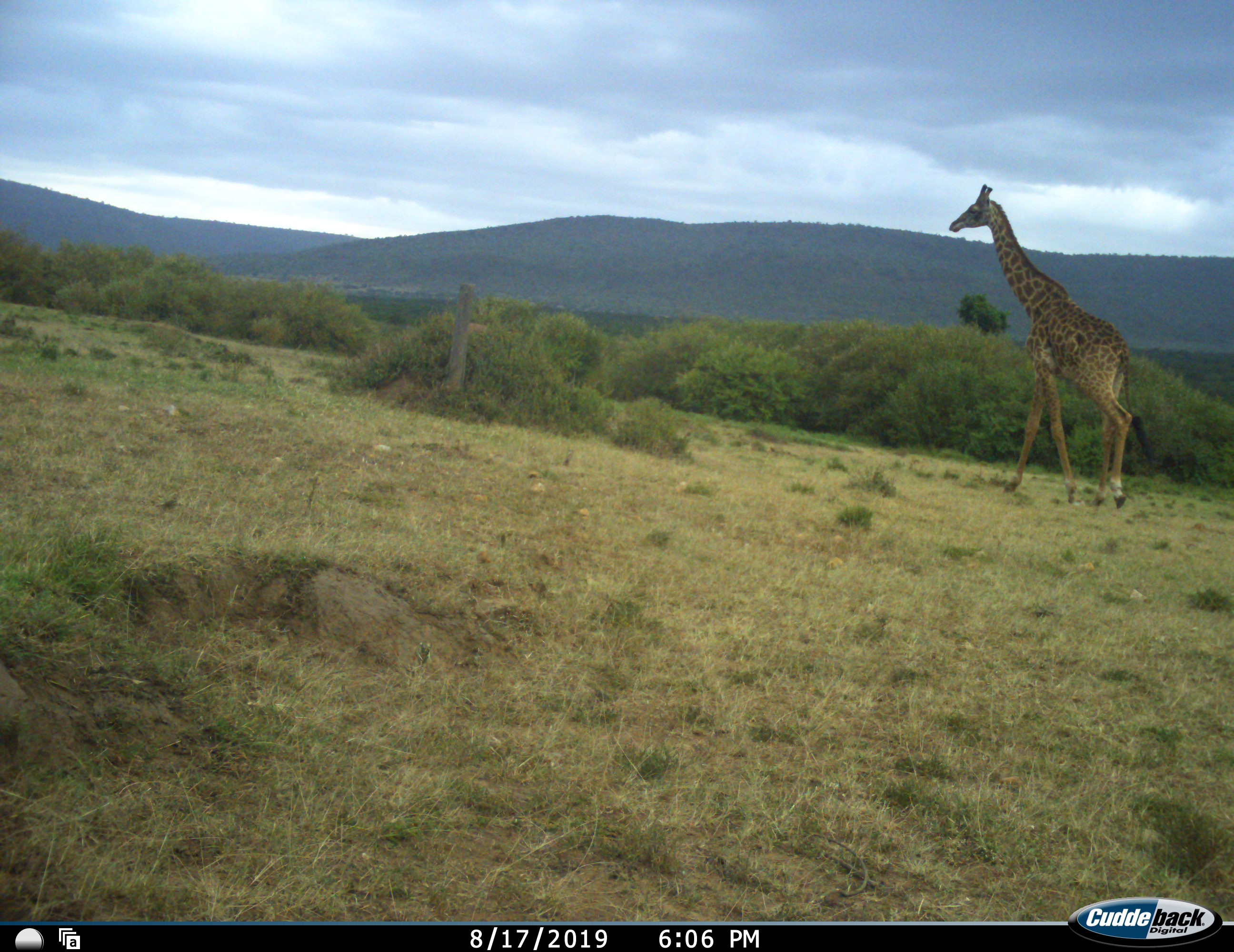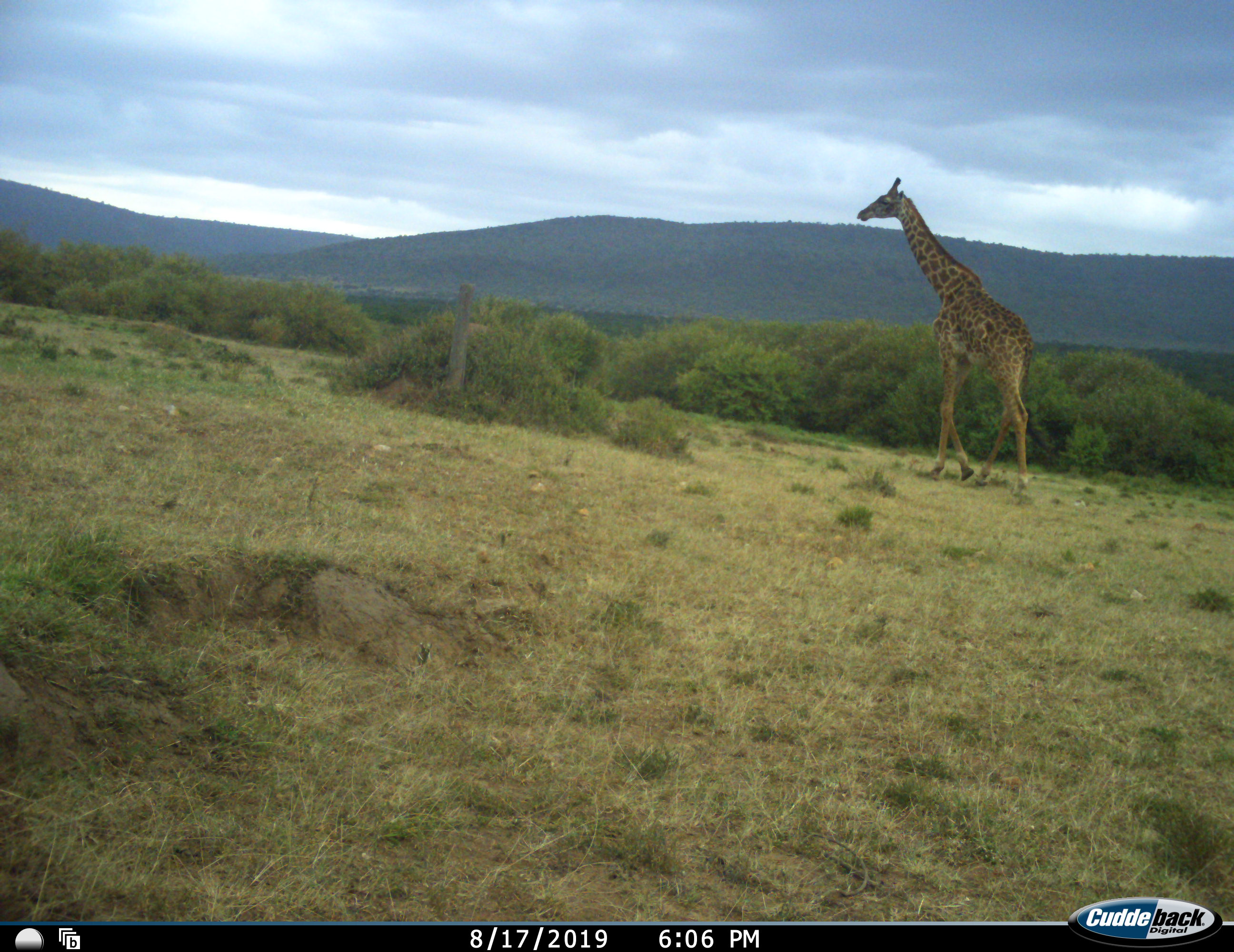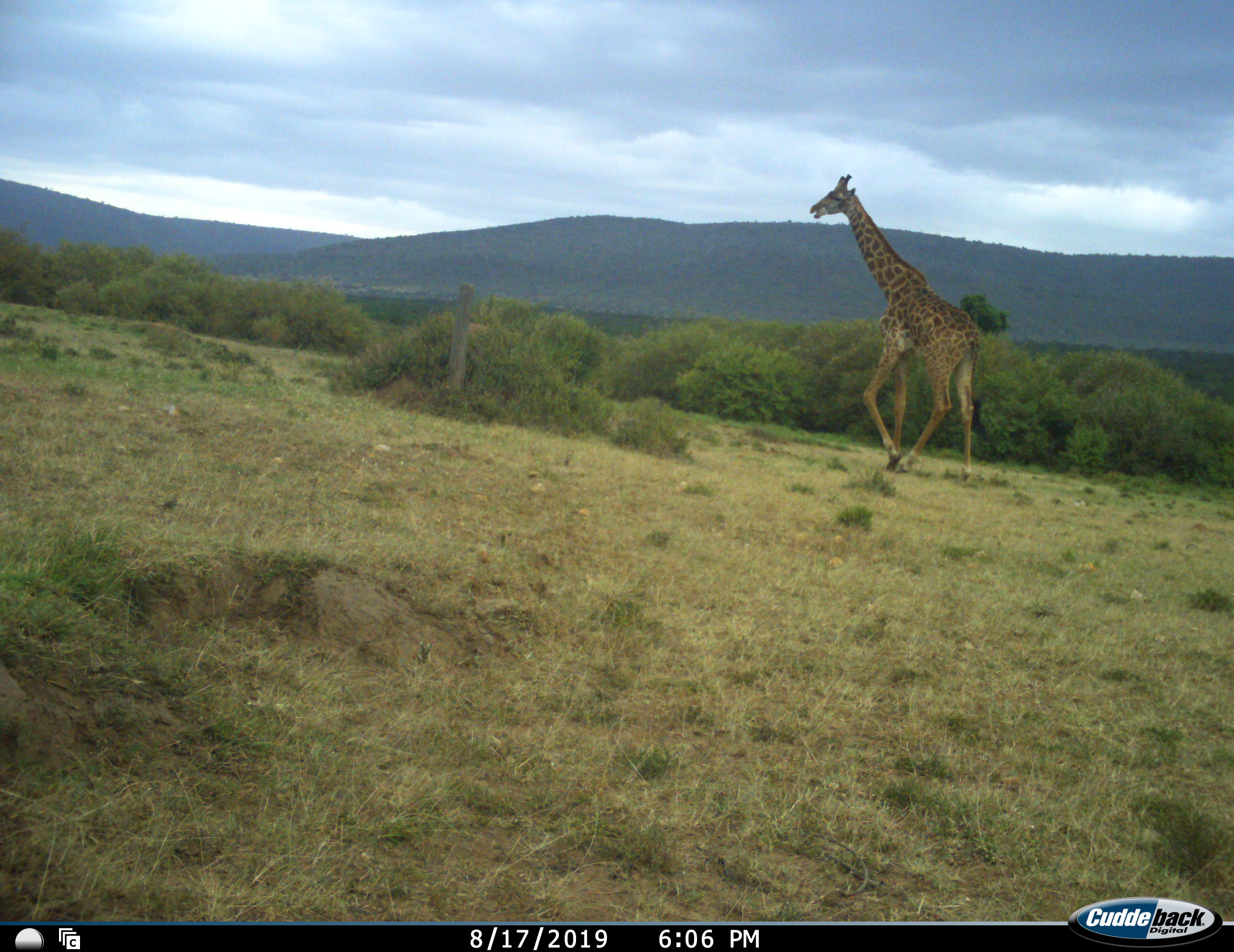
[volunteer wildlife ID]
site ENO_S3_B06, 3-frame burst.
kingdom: Animalia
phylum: Chordata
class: Mammalia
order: Artiodactyla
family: Giraffidae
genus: Giraffa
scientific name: Giraffa camelopardalis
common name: giraffe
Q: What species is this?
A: Giraffe (Giraffa camelopardalis).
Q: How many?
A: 1.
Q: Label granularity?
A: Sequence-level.